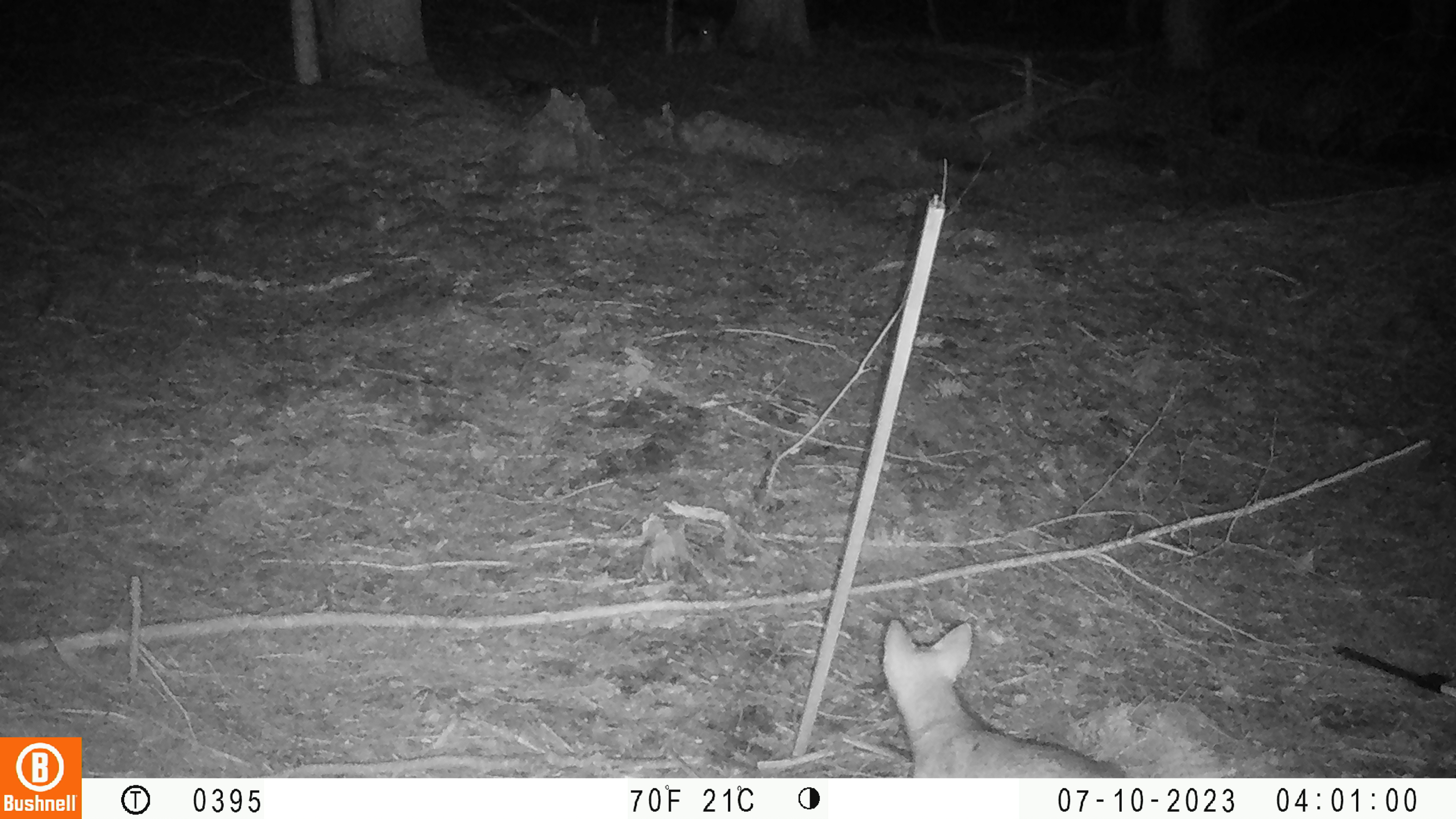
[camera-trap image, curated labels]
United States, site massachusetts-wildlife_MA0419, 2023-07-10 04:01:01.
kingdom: Animalia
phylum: Chordata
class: Mammalia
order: Carnivora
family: Canidae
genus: Urocyon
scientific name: Urocyon cinereoargenteus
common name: gray fox